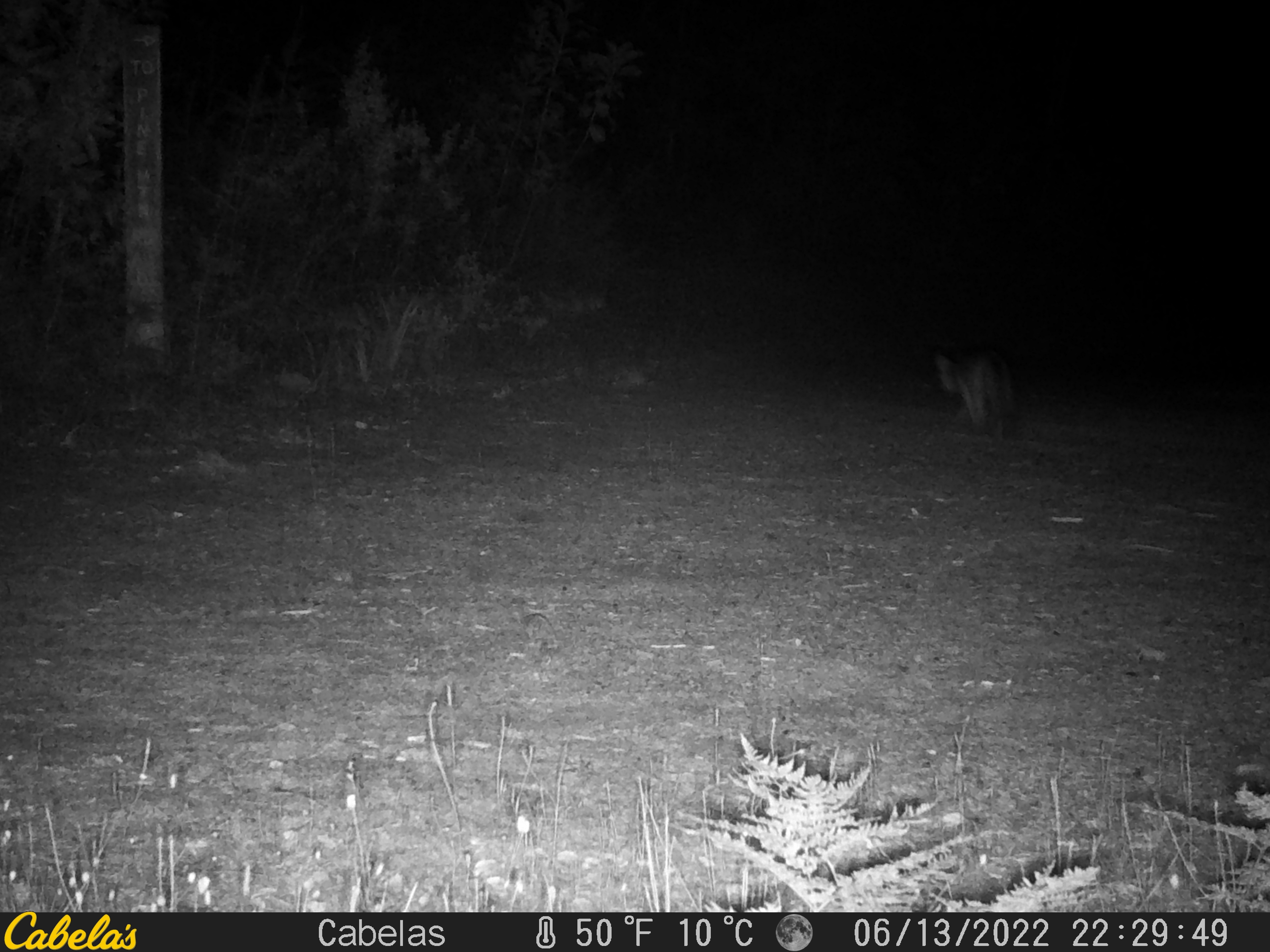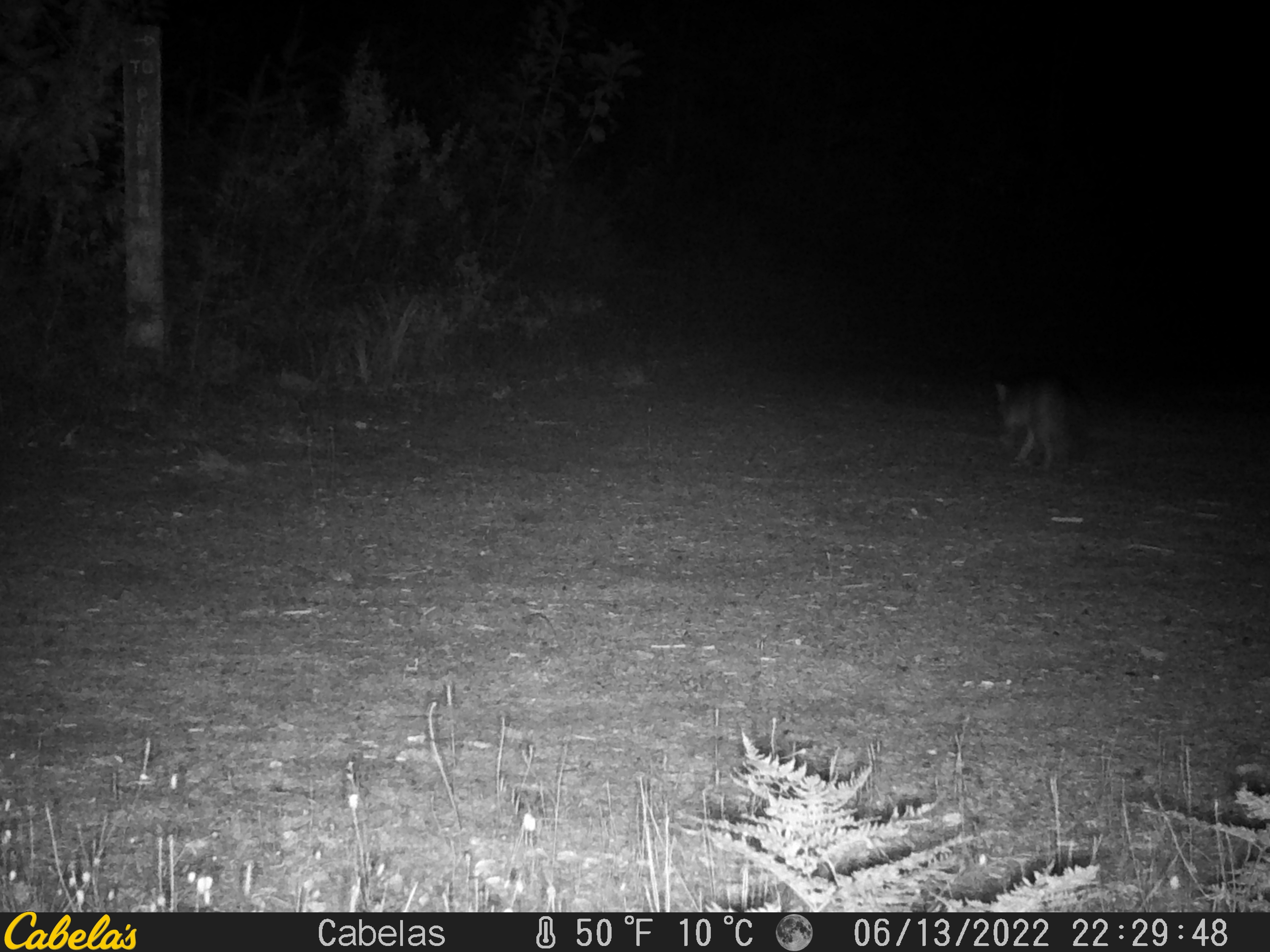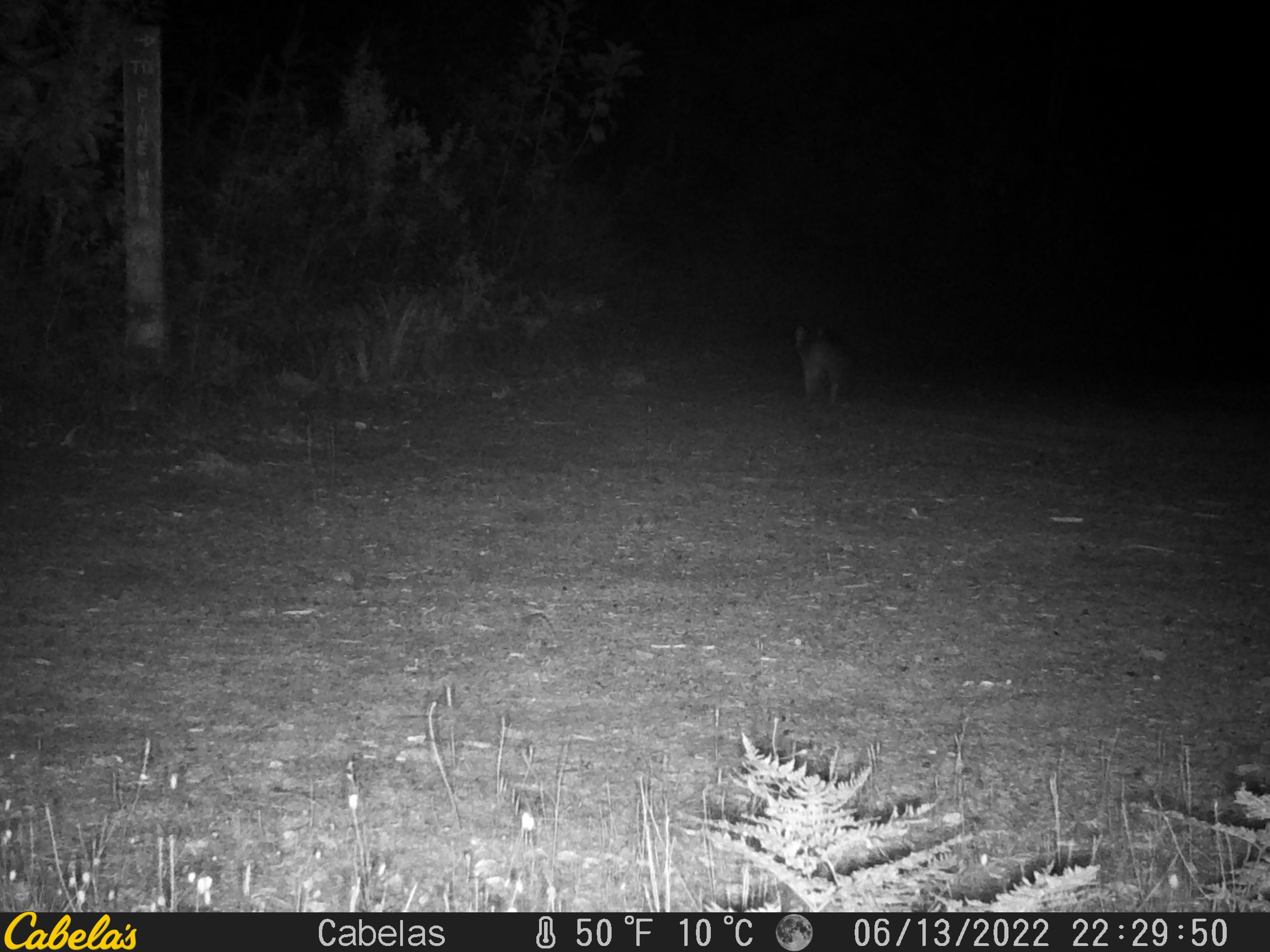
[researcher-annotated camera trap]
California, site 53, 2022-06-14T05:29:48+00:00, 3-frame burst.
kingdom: Animalia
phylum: Chordata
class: Mammalia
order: Carnivora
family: Canidae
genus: Urocyon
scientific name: Urocyon cinereoargenteus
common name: gray fox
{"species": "gray fox (Urocyon cinereoargenteus)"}